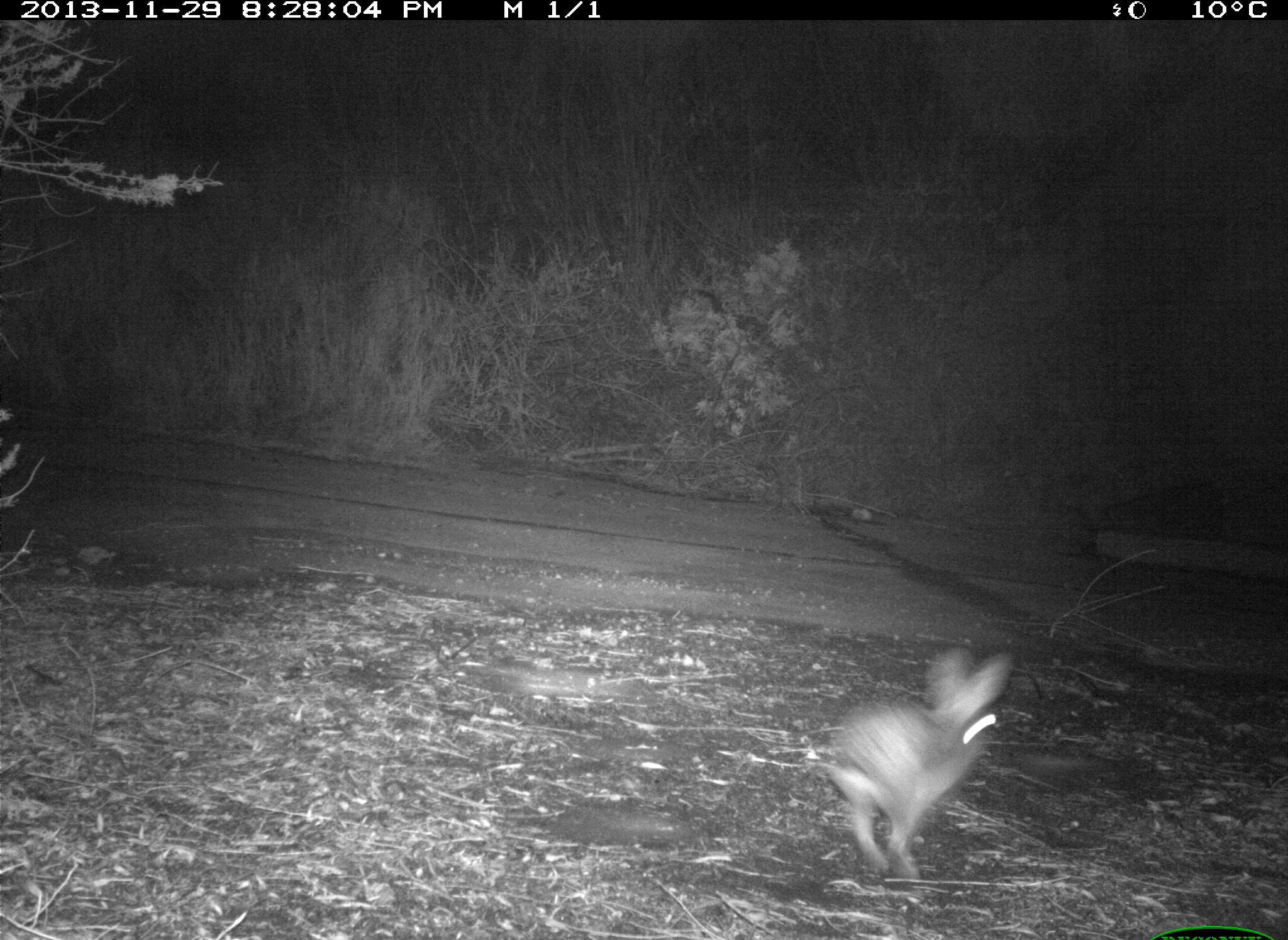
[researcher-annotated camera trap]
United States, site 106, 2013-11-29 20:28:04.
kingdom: Animalia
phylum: Chordata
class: Mammalia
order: Lagomorpha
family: Leporidae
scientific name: Leporidae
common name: rabbits and hares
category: rabbit